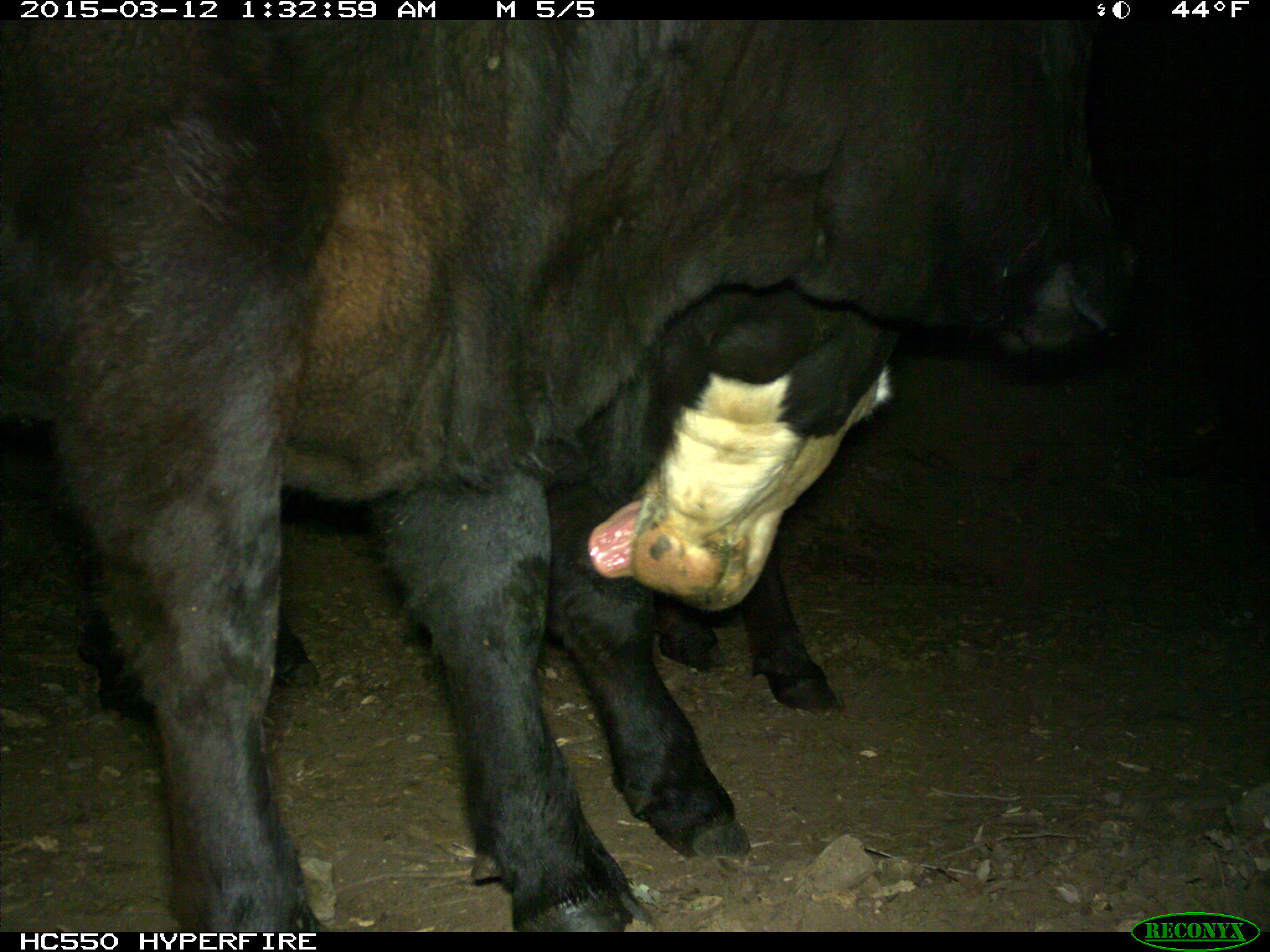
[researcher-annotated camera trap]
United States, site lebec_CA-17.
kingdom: Animalia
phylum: Chordata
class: Mammalia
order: Artiodactyla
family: Bovidae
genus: Bos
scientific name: Bos taurus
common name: domestic cow